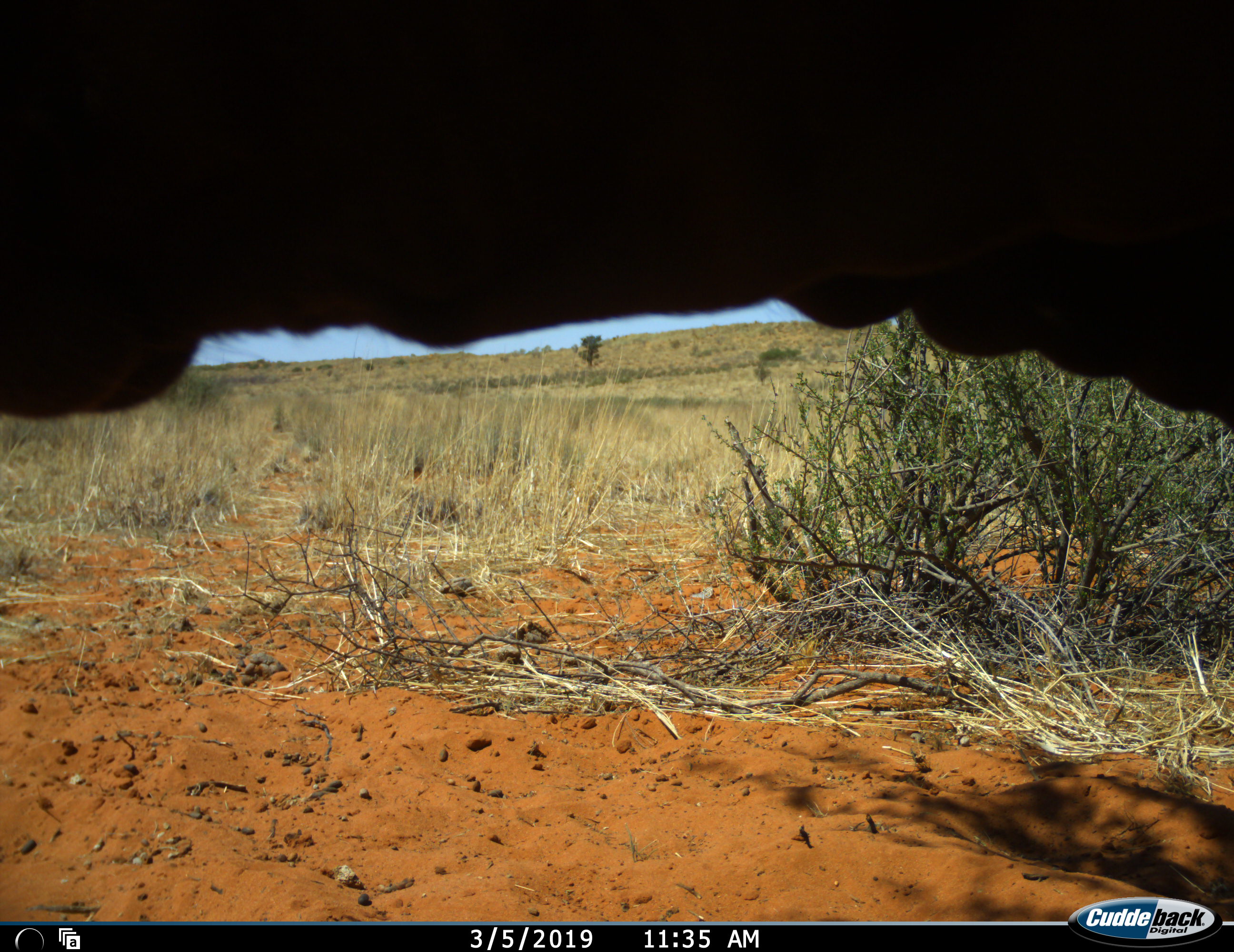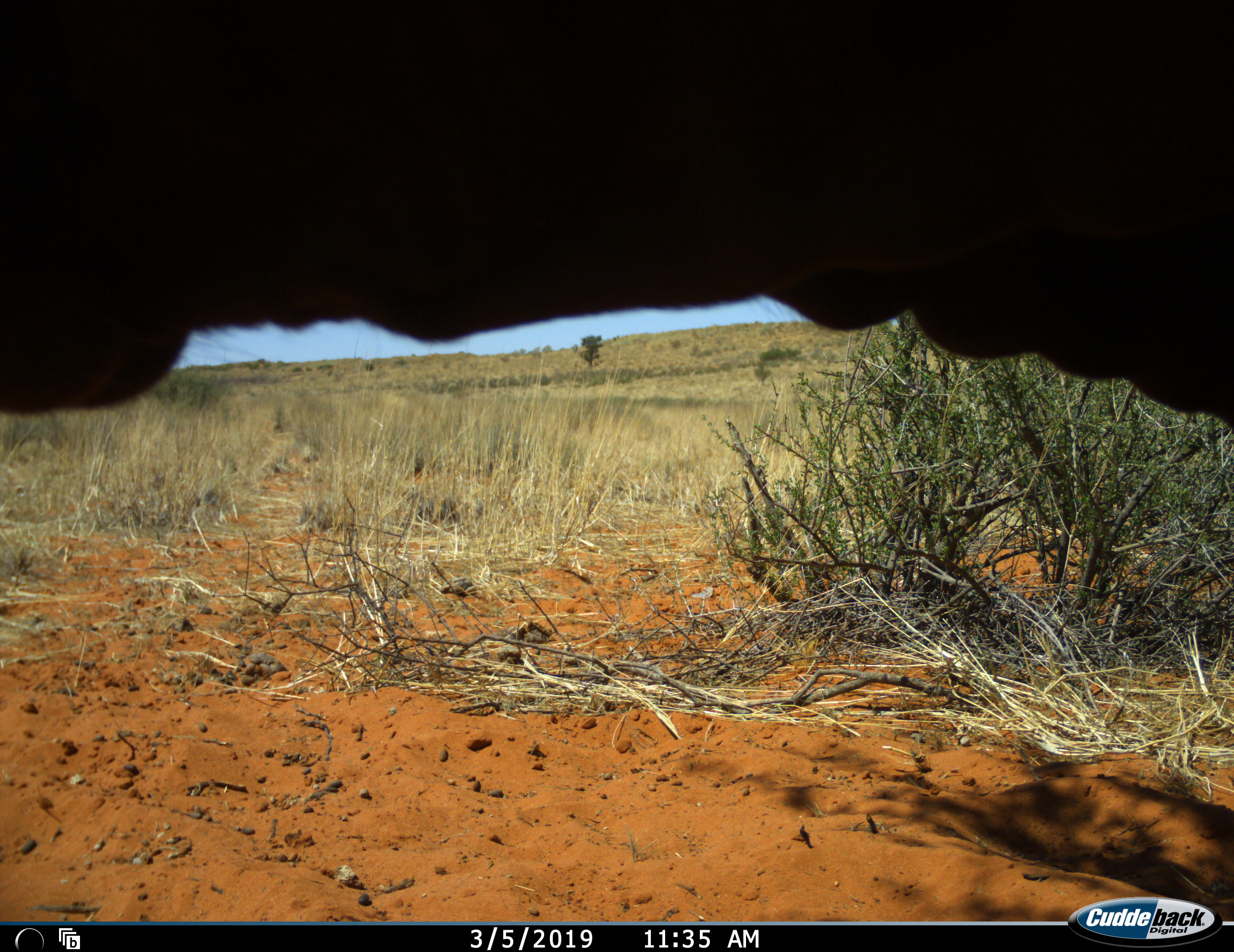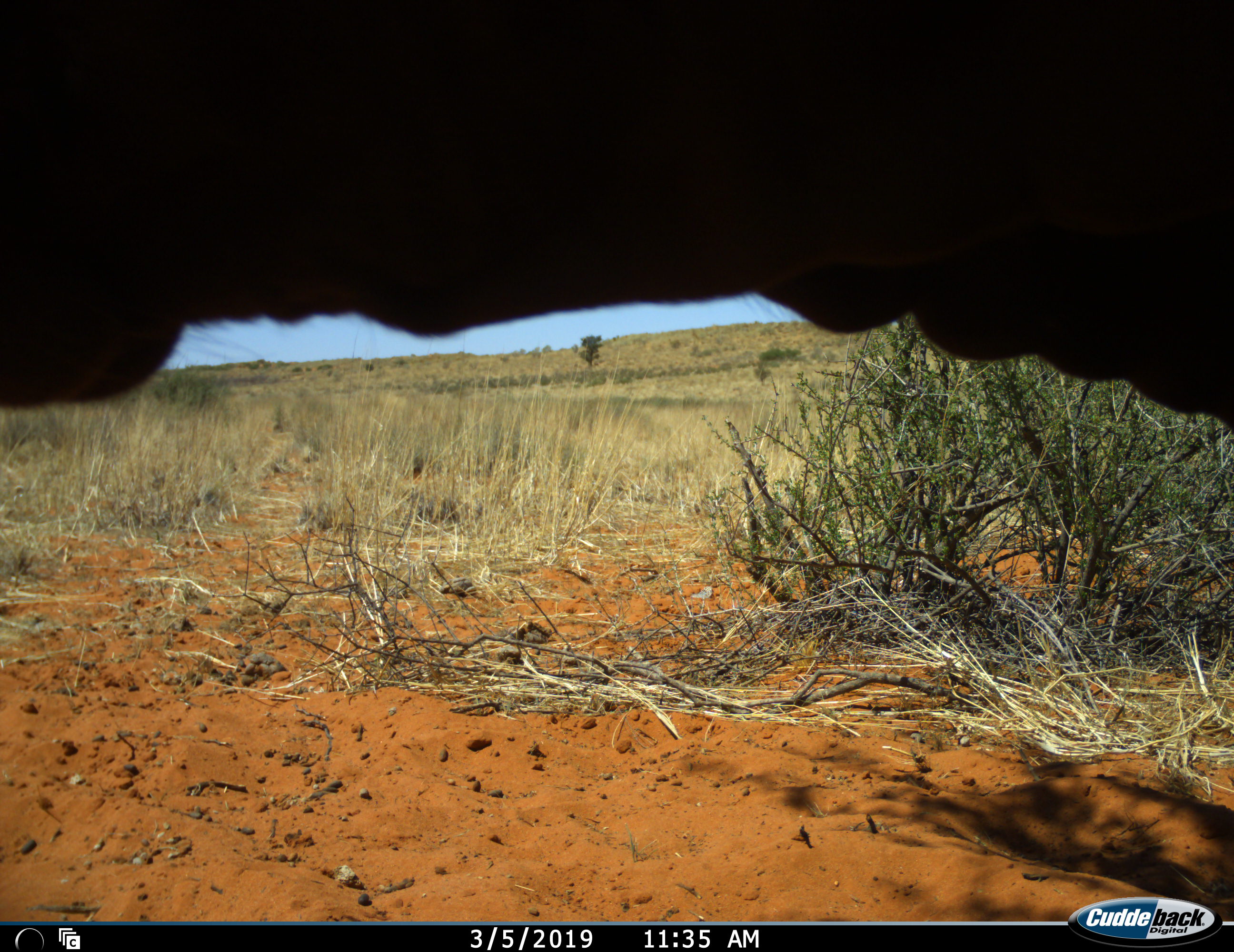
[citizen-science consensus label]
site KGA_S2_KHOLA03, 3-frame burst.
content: unidentified animal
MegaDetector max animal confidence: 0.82